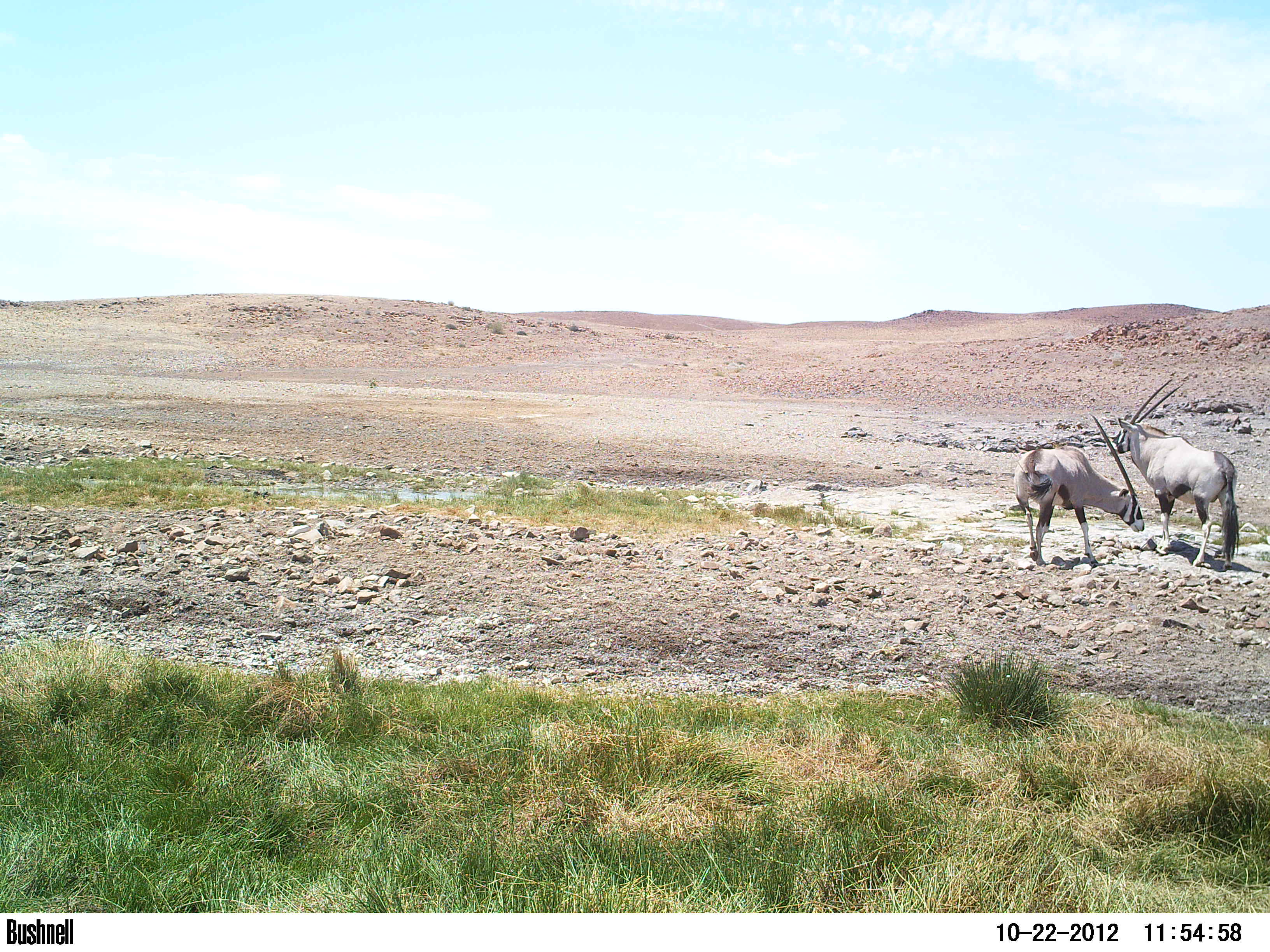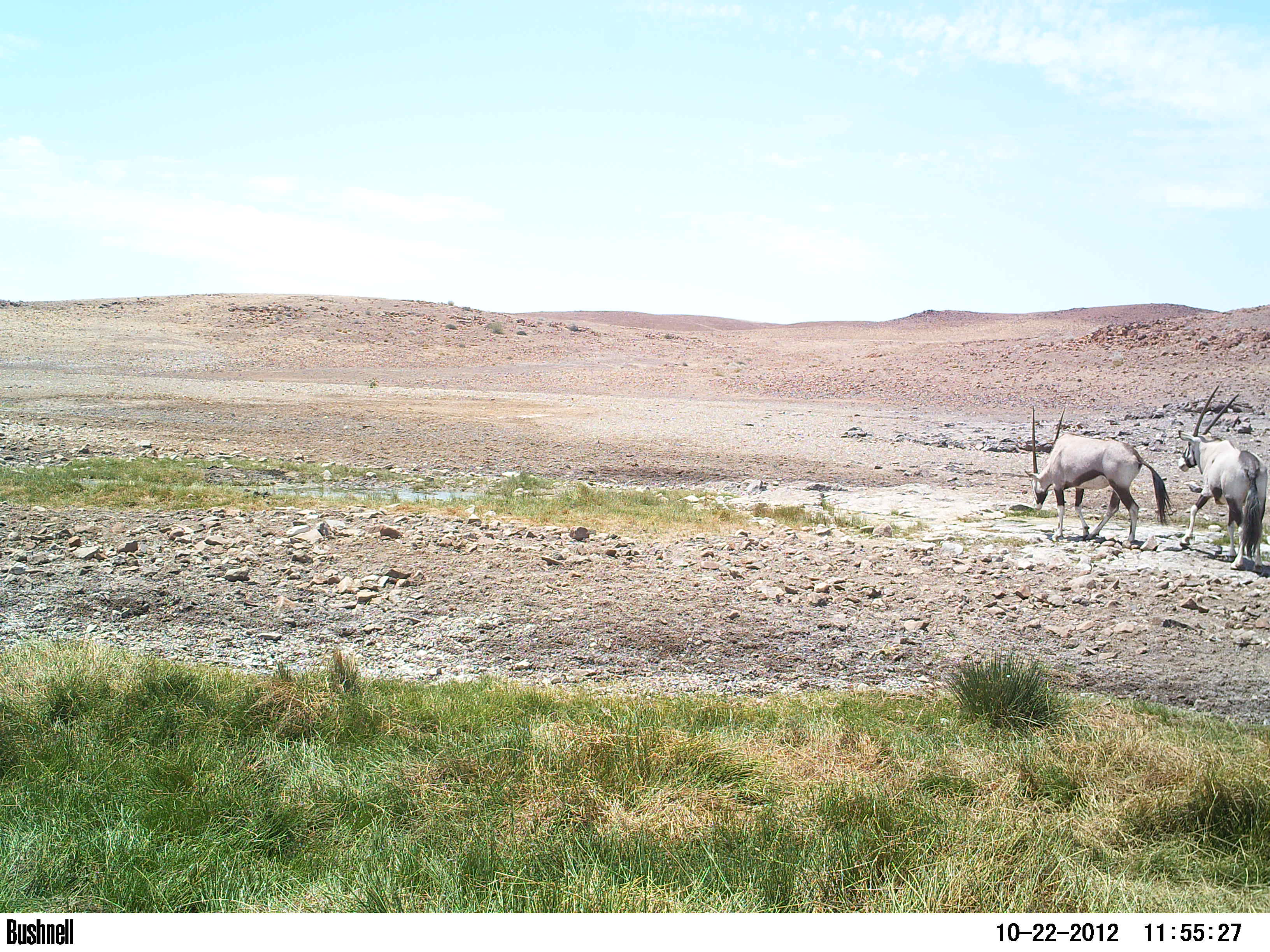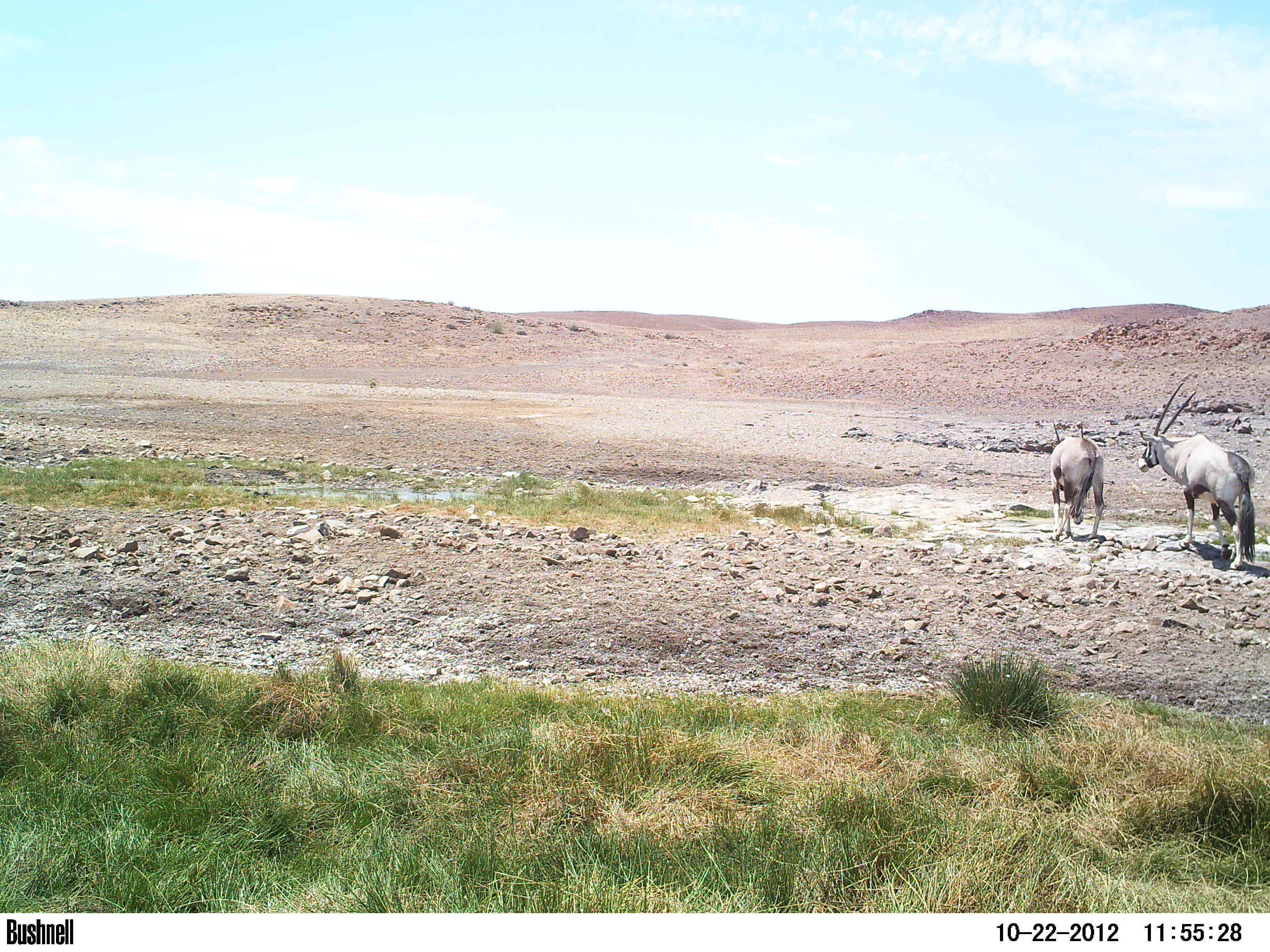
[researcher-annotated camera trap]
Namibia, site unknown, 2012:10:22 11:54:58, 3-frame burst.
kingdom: Animalia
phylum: Chordata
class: Mammalia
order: Artiodactyla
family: Bovidae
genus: Oryx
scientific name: Oryx gazella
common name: gemsbok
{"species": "Oryx gazella (gemsbok)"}